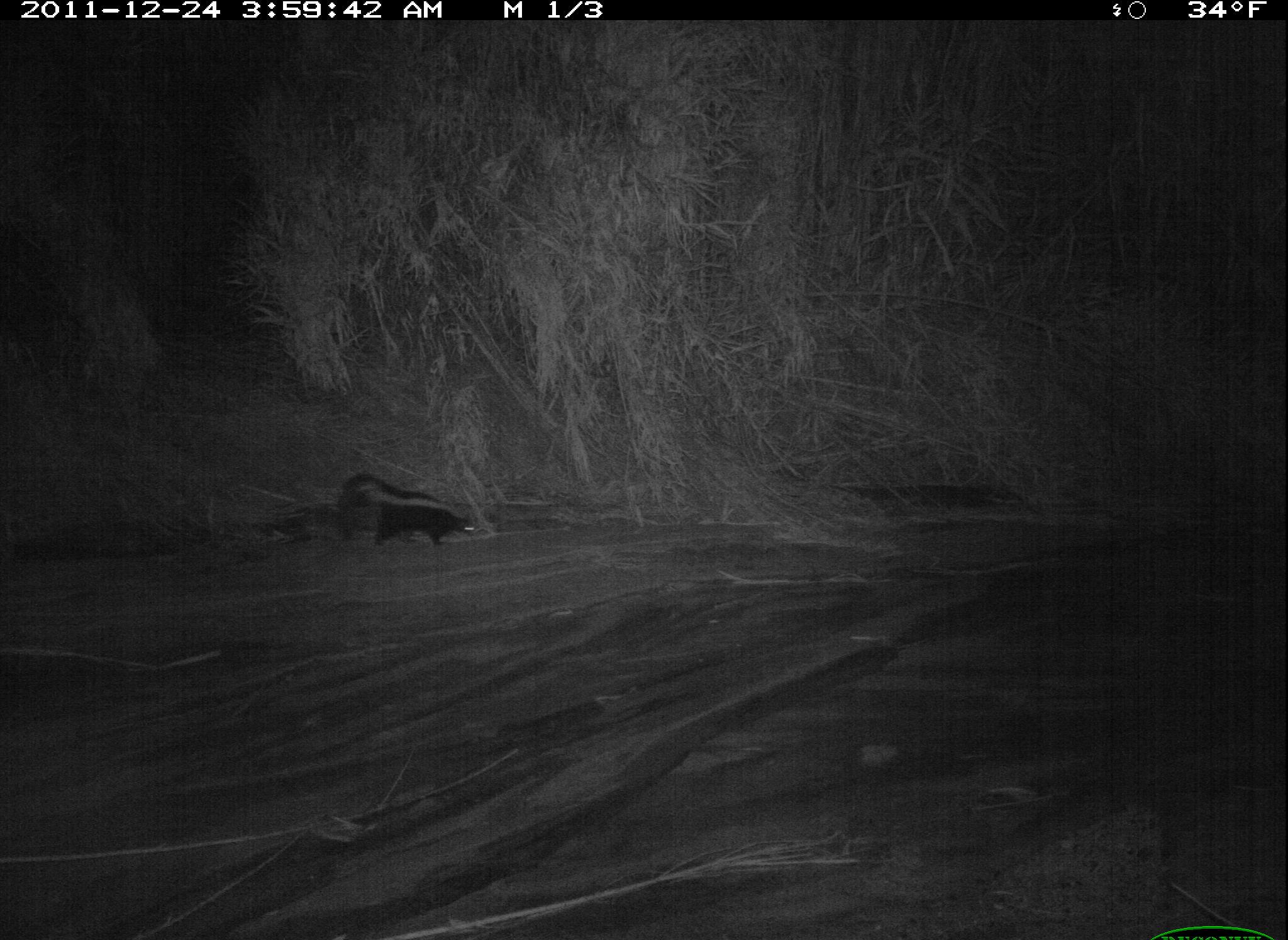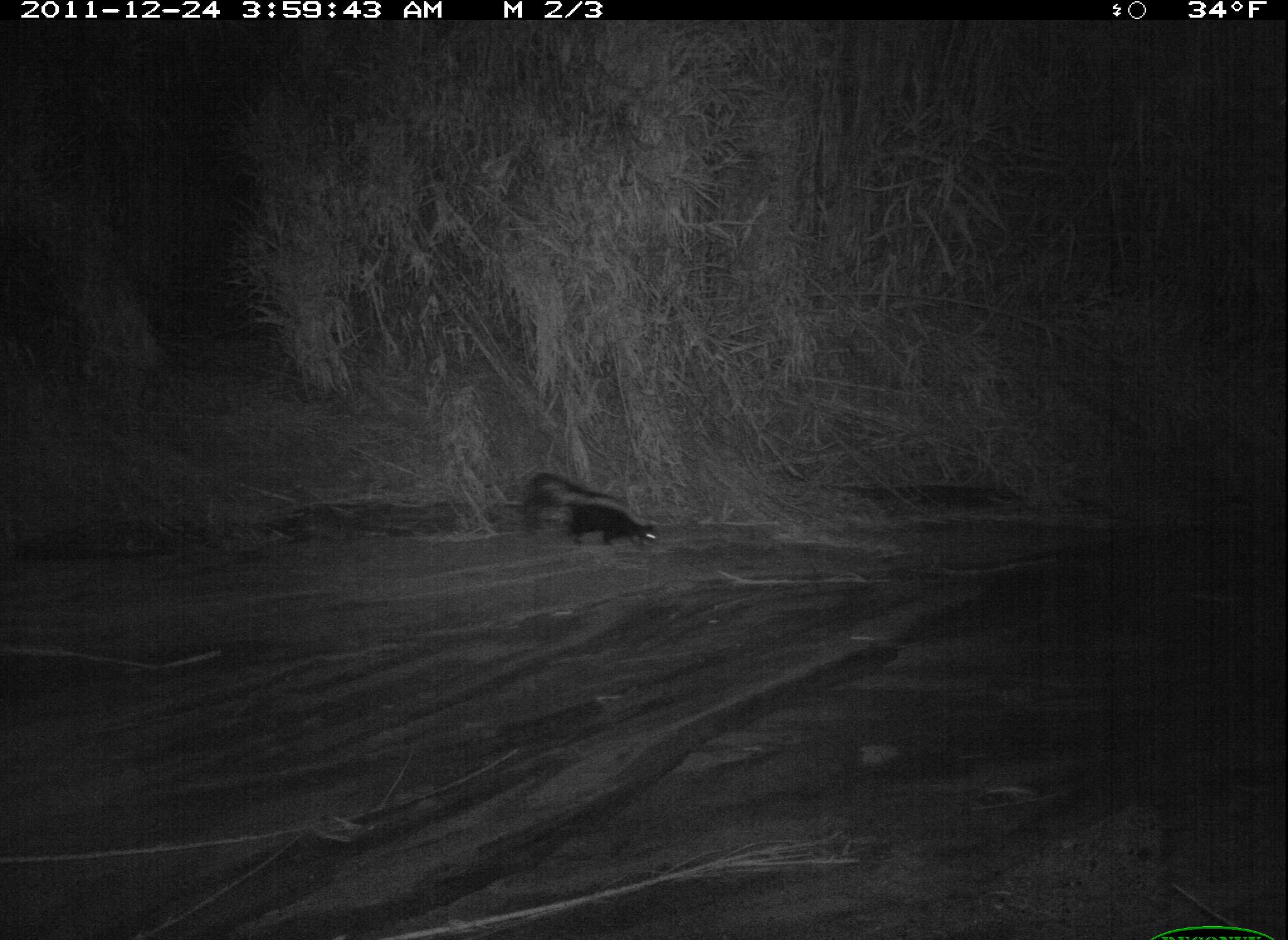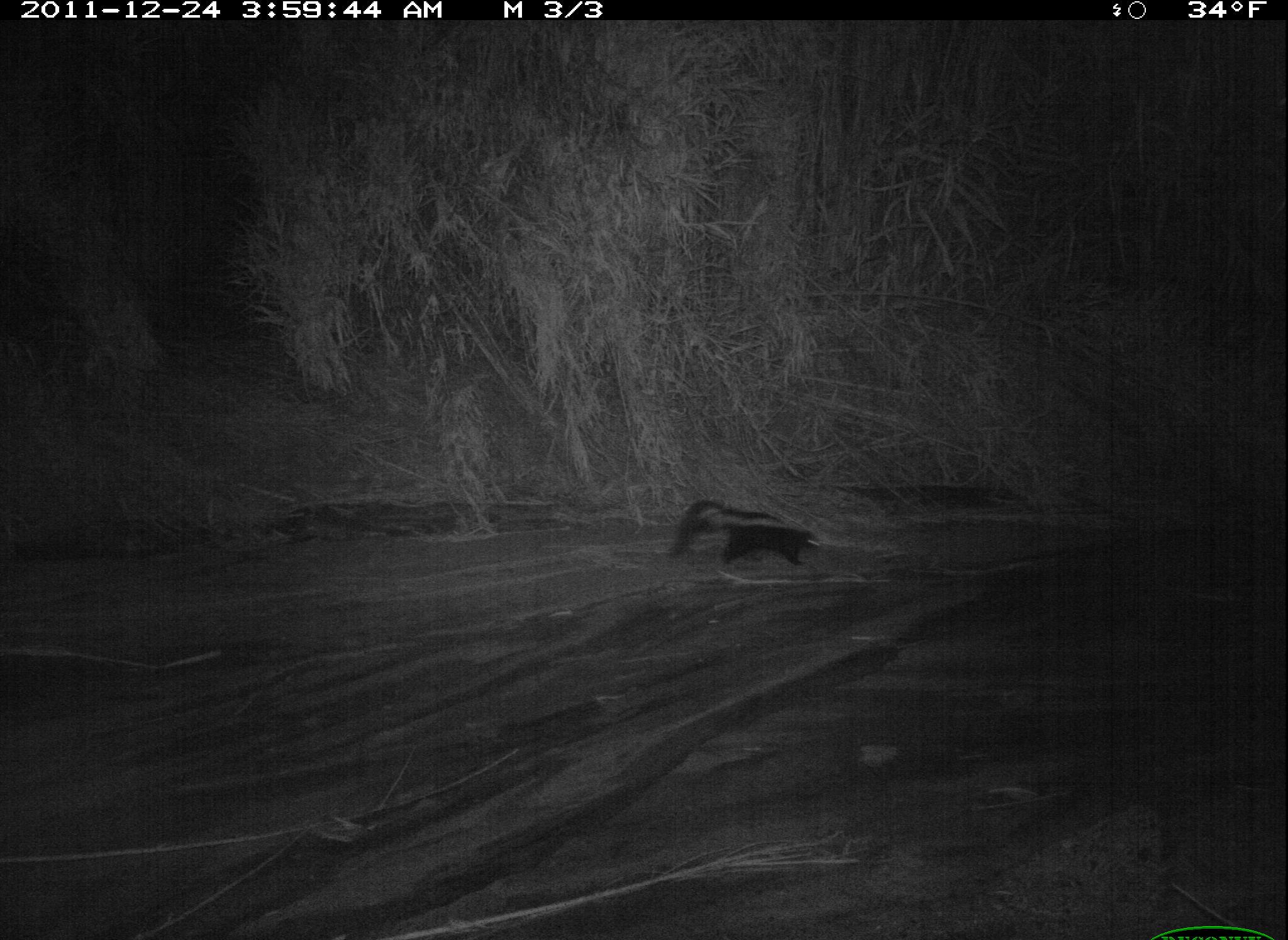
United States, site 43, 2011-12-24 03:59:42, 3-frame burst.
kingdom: Animalia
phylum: Chordata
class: Mammalia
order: Carnivora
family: Mephitidae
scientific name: Mephitidae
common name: skunk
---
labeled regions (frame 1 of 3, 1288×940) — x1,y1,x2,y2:
skunk: 332,462,491,559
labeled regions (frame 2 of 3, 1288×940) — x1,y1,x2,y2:
skunk: 515,457,663,570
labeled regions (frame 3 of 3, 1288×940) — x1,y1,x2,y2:
skunk: 650,491,837,593